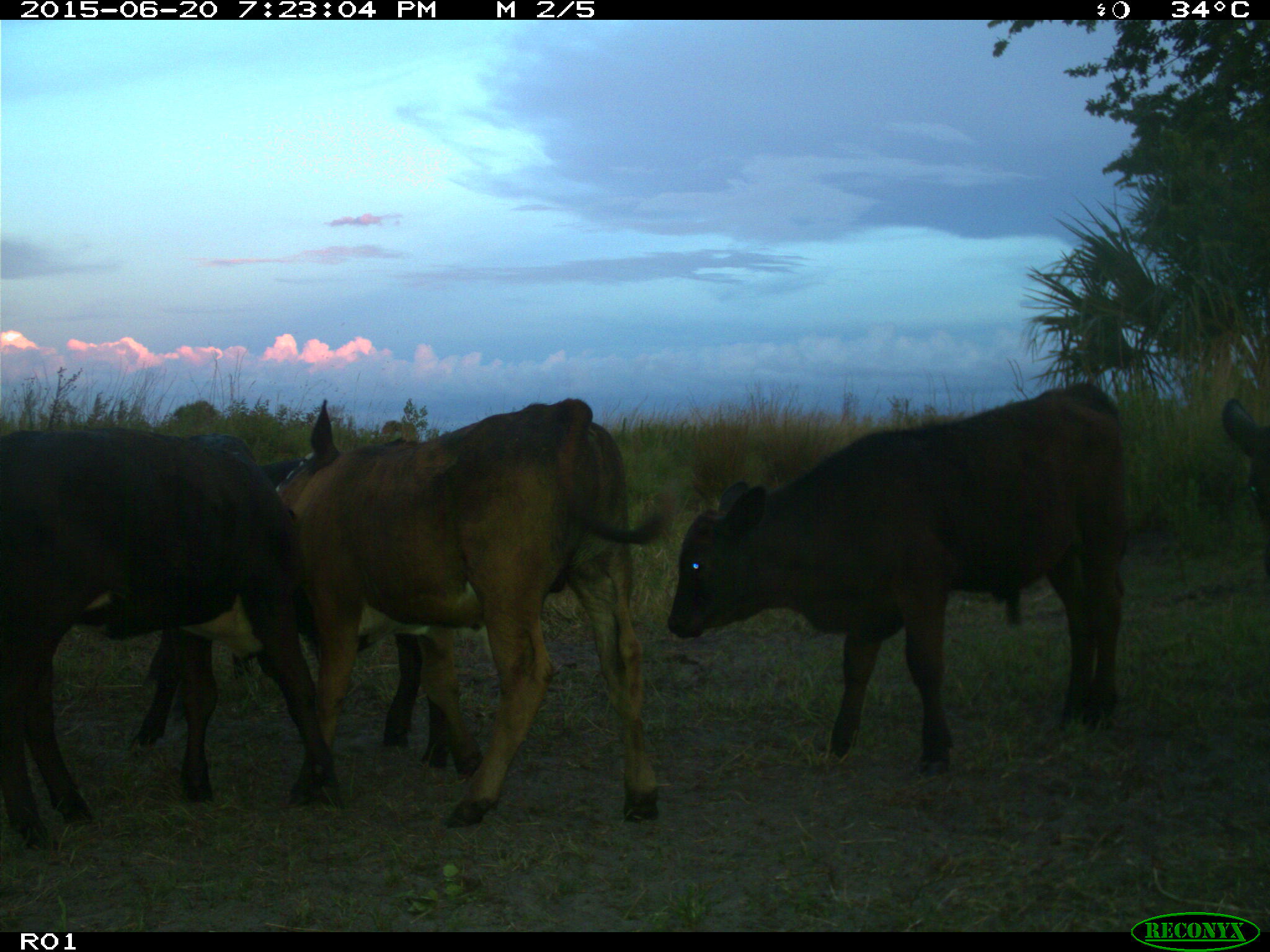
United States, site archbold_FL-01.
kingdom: Animalia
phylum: Chordata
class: Mammalia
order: Artiodactyla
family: Bovidae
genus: Bos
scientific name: Bos taurus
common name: domestic cow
Bos taurus (domestic cow).